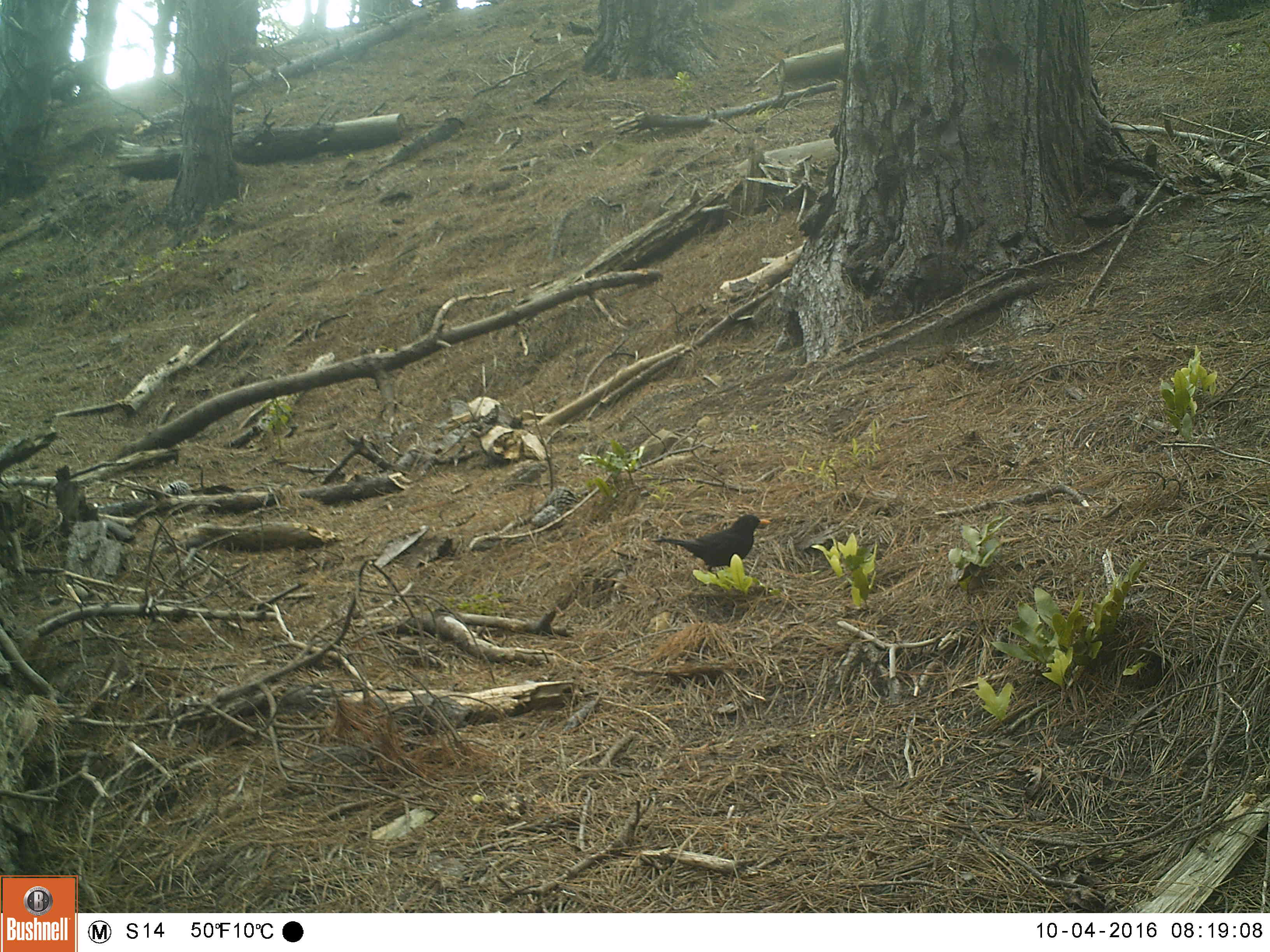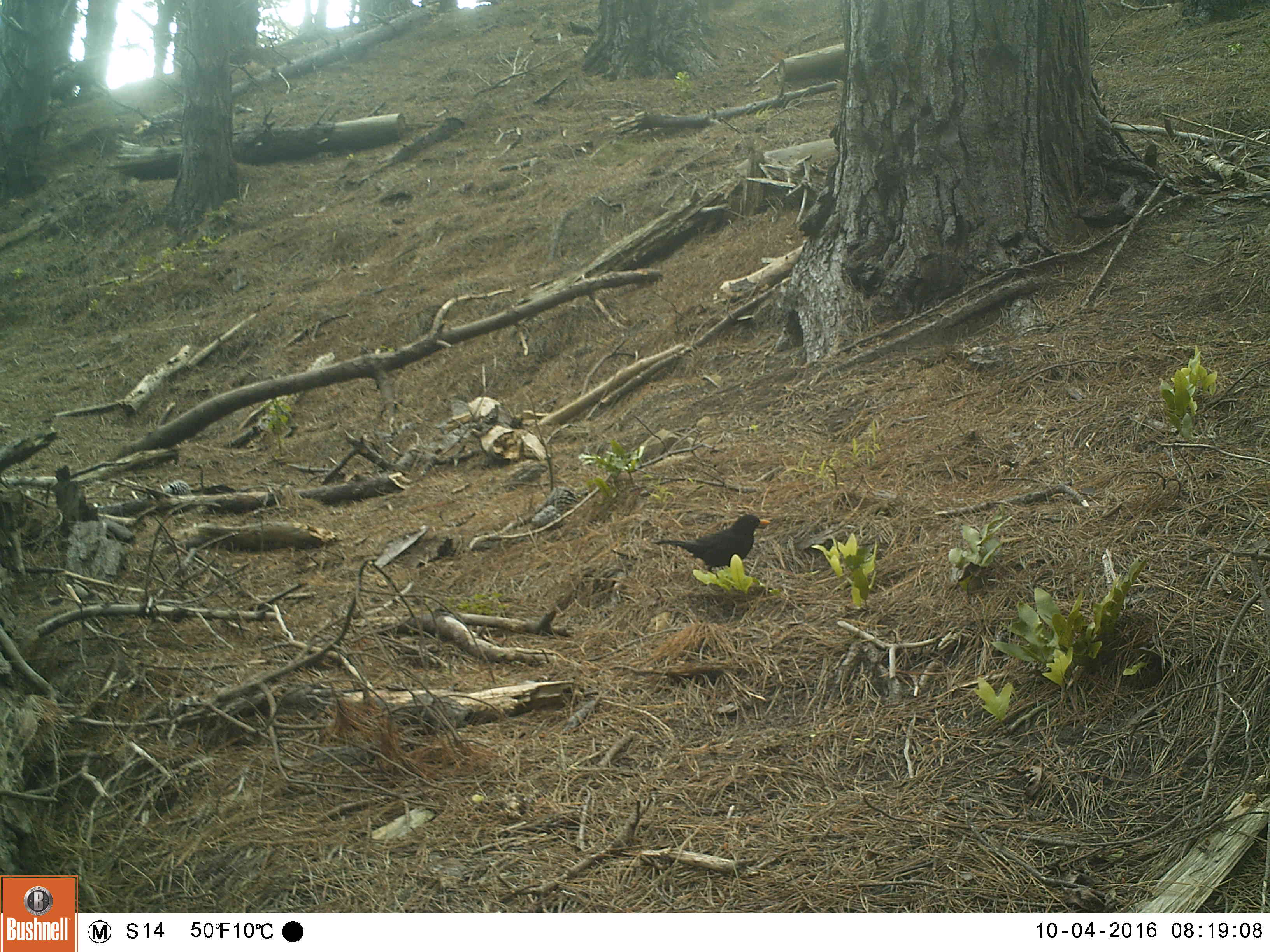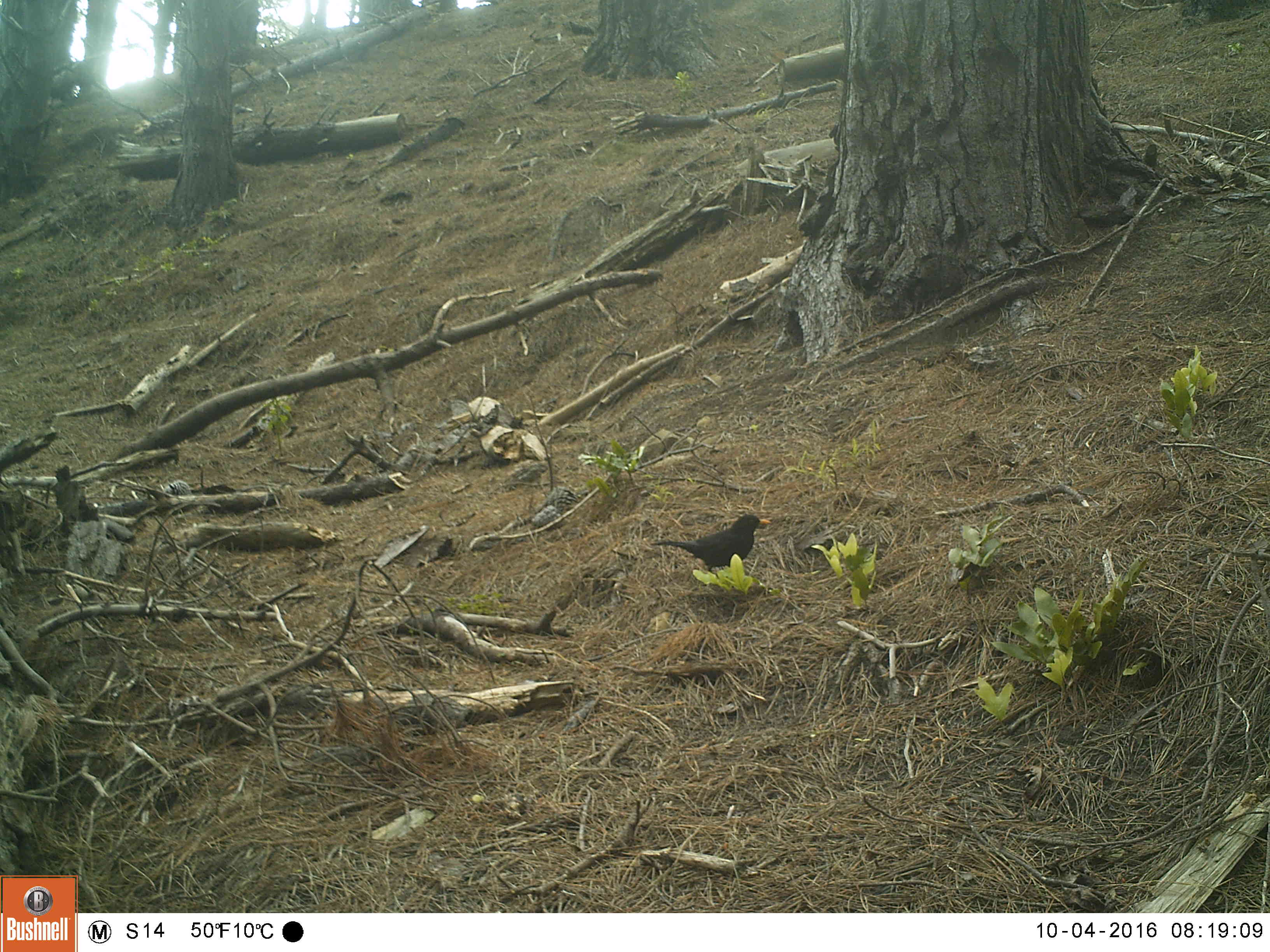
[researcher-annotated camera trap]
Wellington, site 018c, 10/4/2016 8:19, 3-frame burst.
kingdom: Animalia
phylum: Chordata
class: Aves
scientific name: Aves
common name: bird